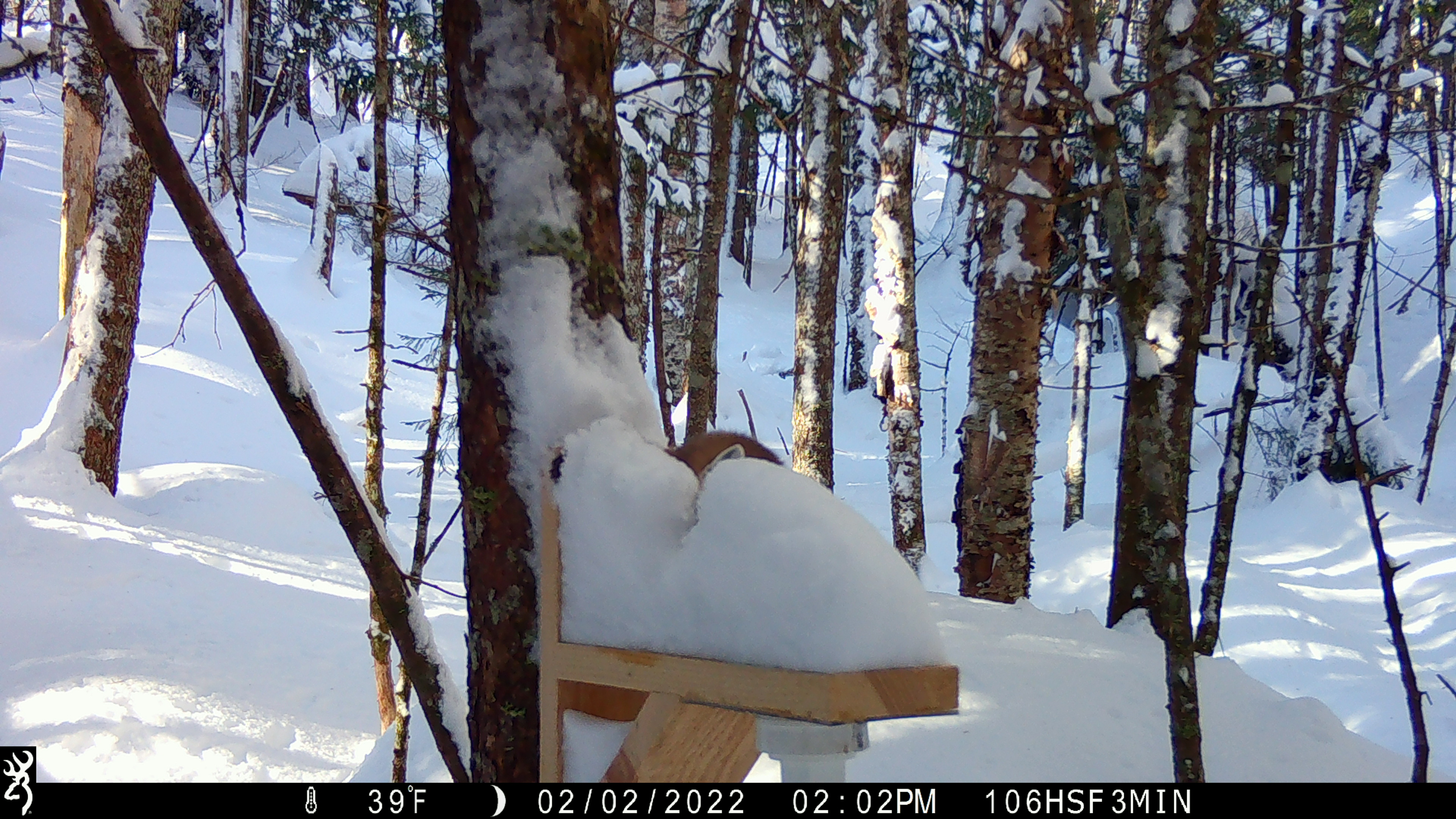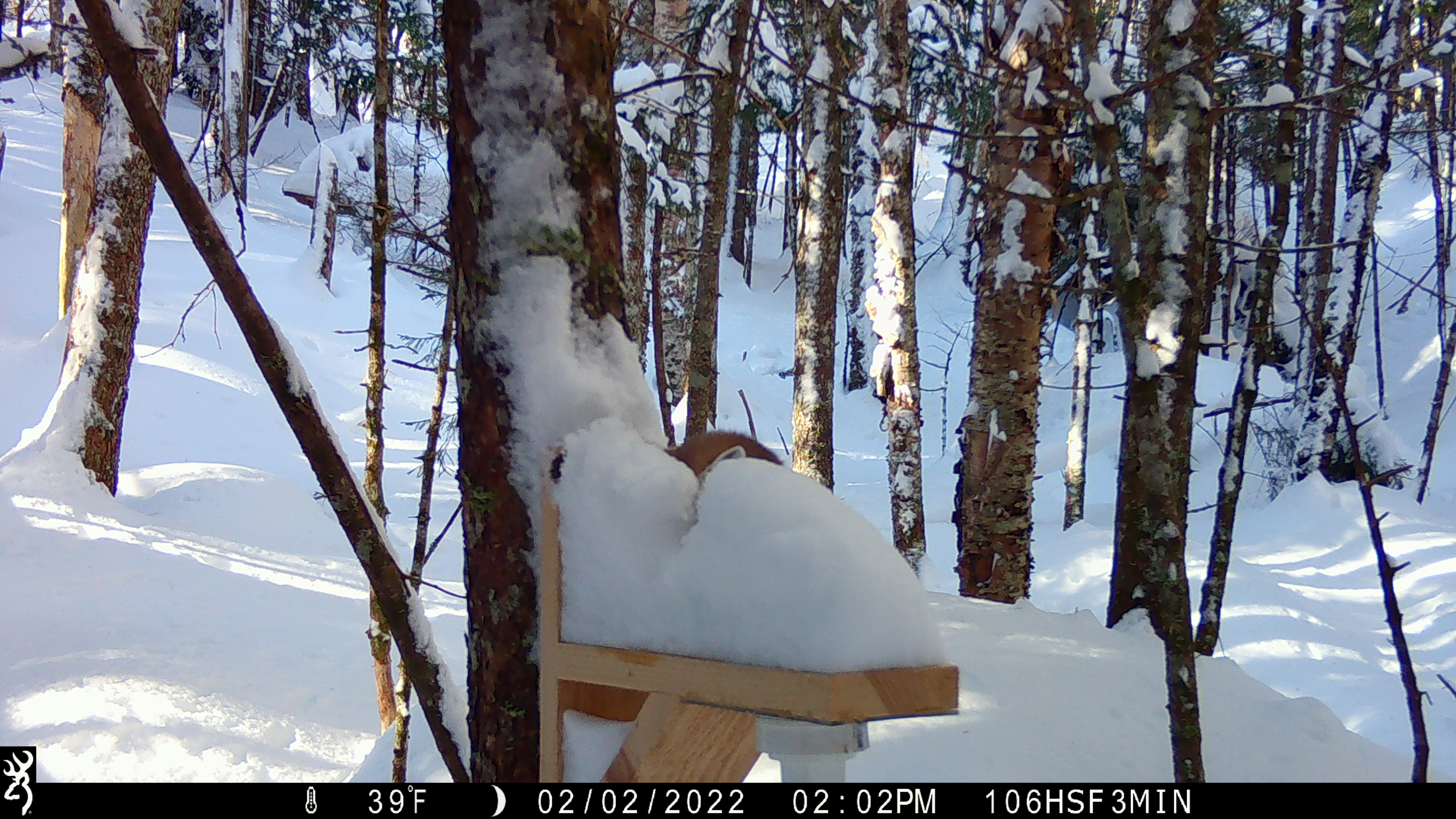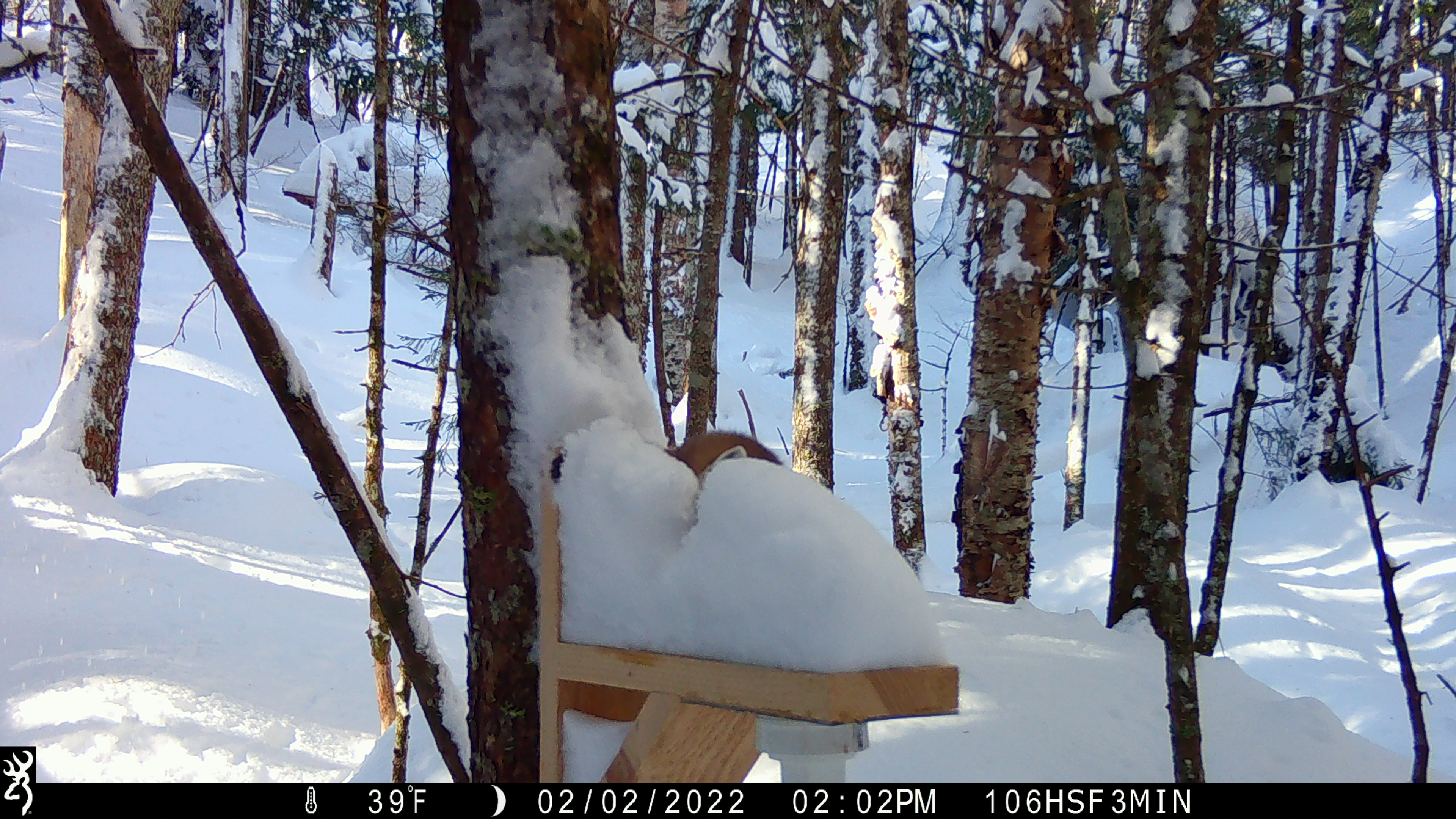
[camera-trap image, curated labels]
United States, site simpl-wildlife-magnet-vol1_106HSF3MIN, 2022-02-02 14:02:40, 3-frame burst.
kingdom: Animalia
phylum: Chordata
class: Mammalia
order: Carnivora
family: Mustelidae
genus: Martes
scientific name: Martes americana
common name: american marten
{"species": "american marten (Martes americana)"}